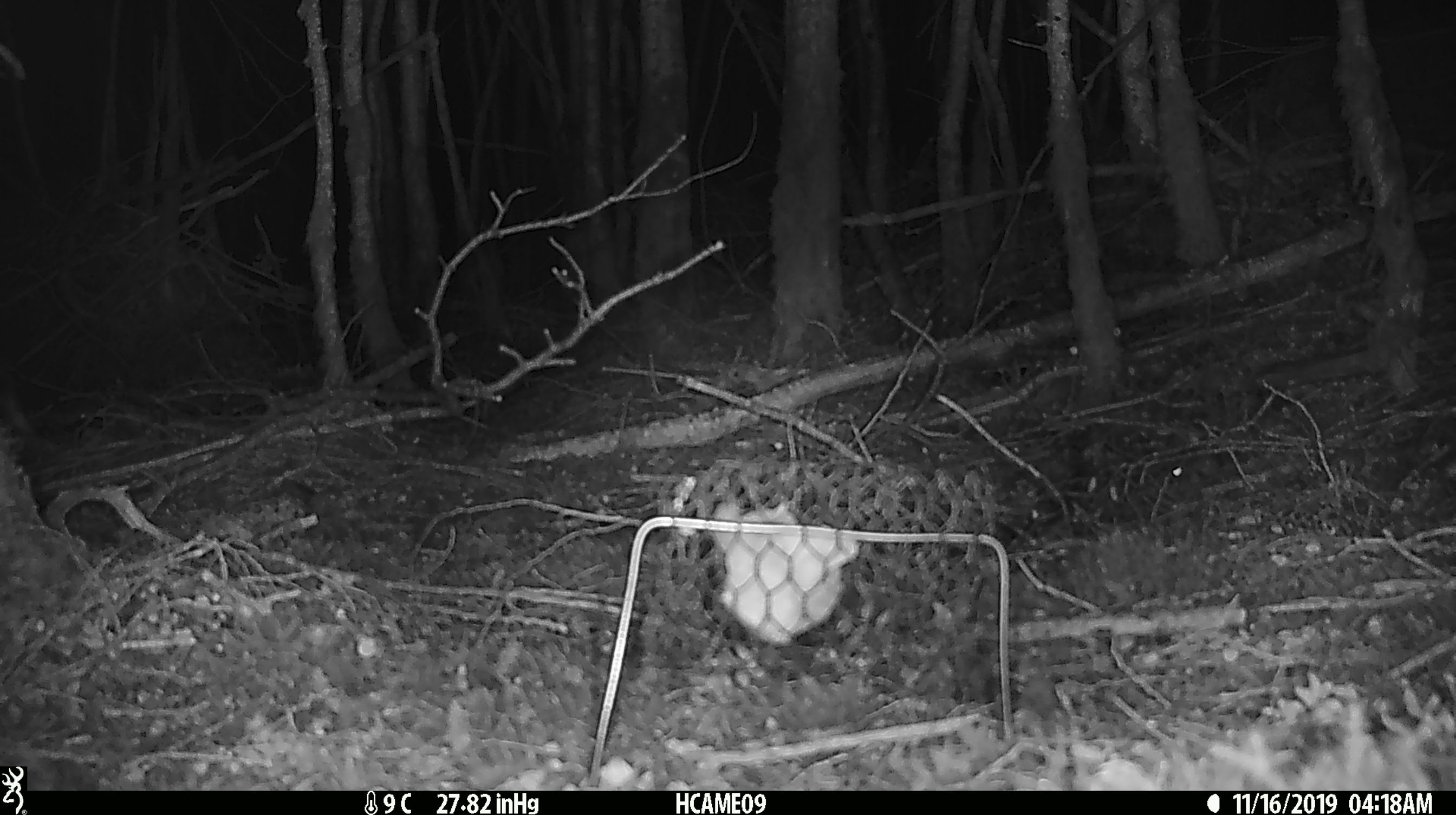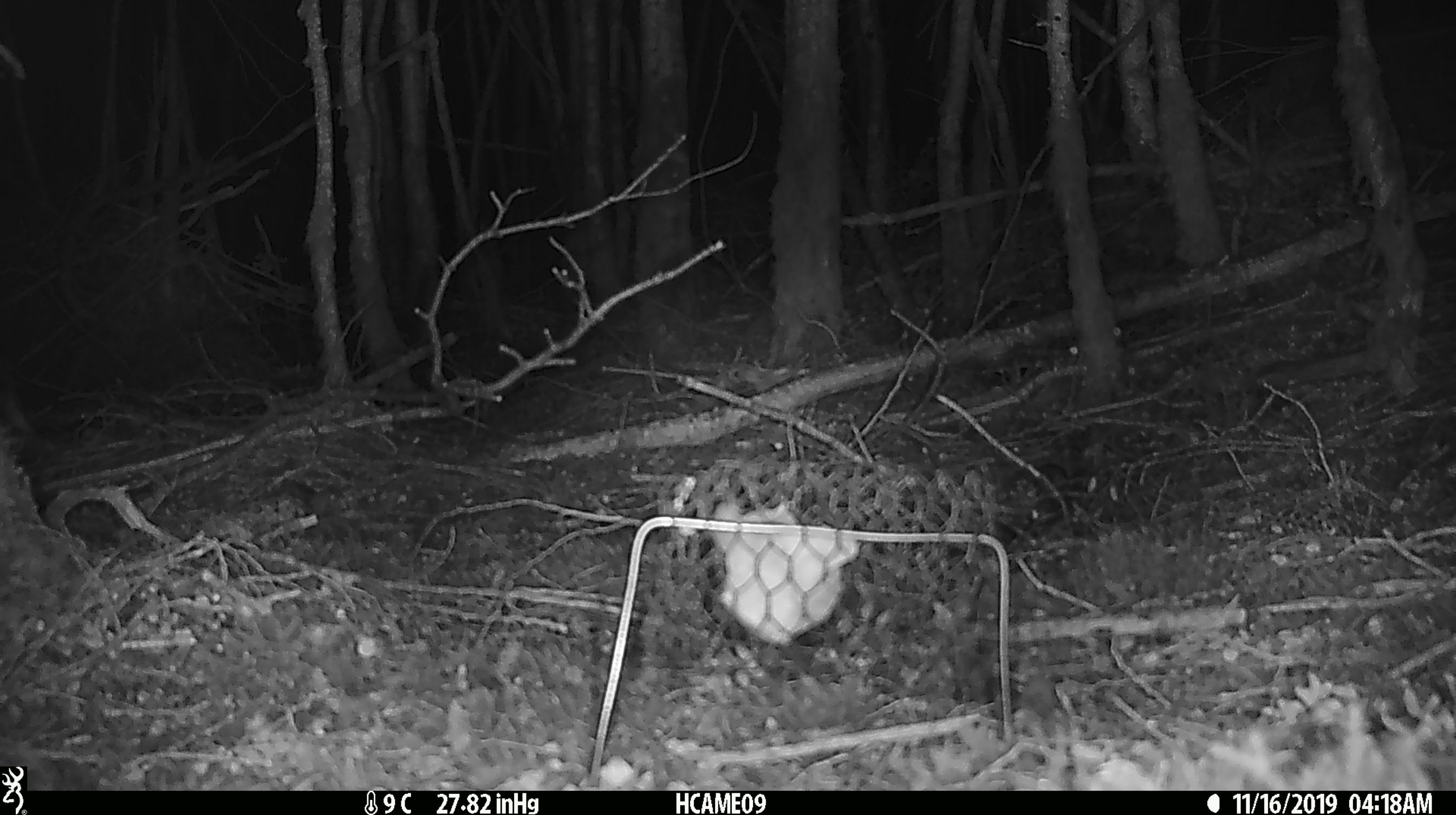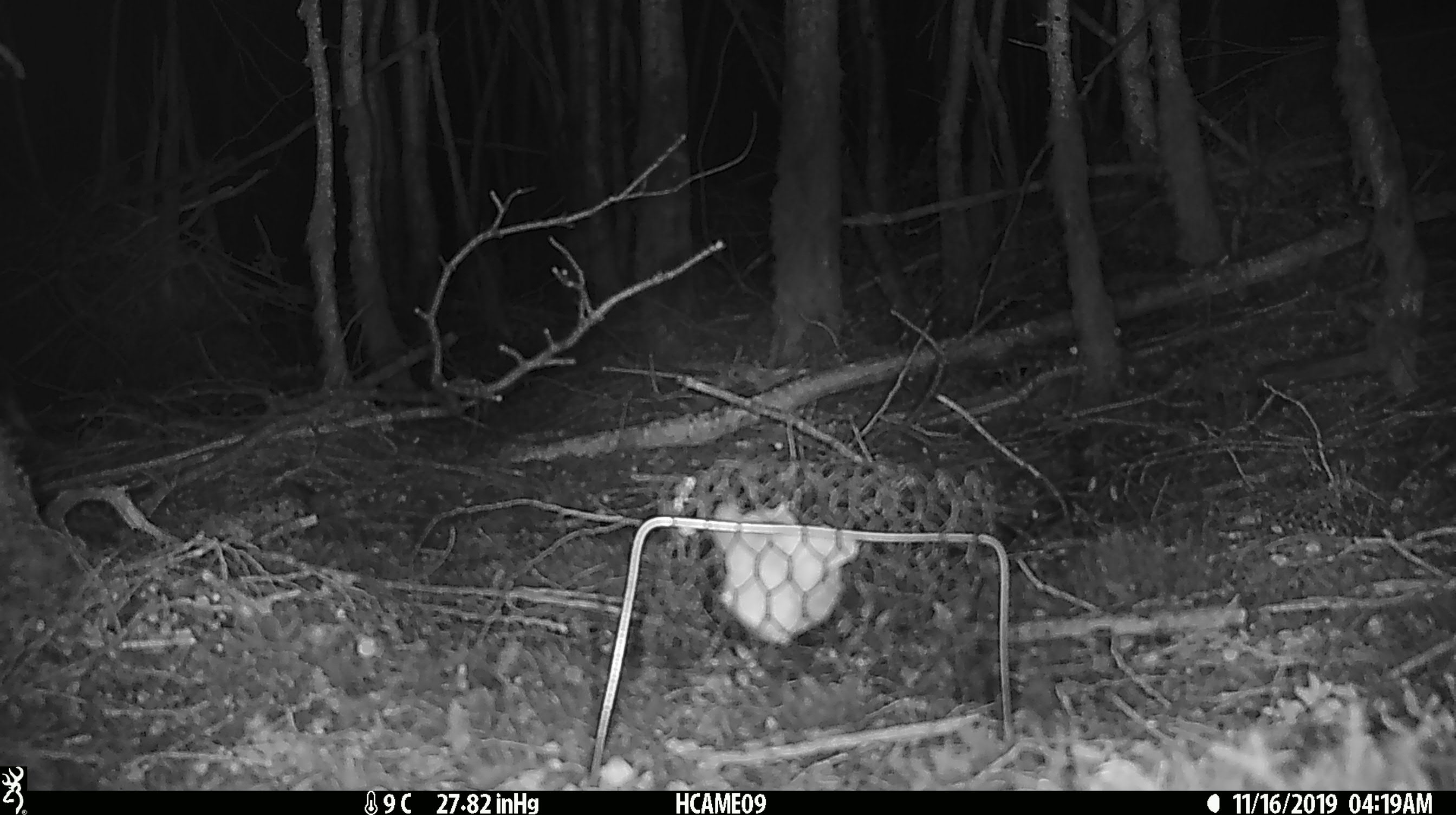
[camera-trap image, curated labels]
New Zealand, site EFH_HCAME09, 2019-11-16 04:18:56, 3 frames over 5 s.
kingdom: Animalia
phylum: Chordata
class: Mammalia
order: Rodentia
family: Muridae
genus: Mus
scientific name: Mus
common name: mouse